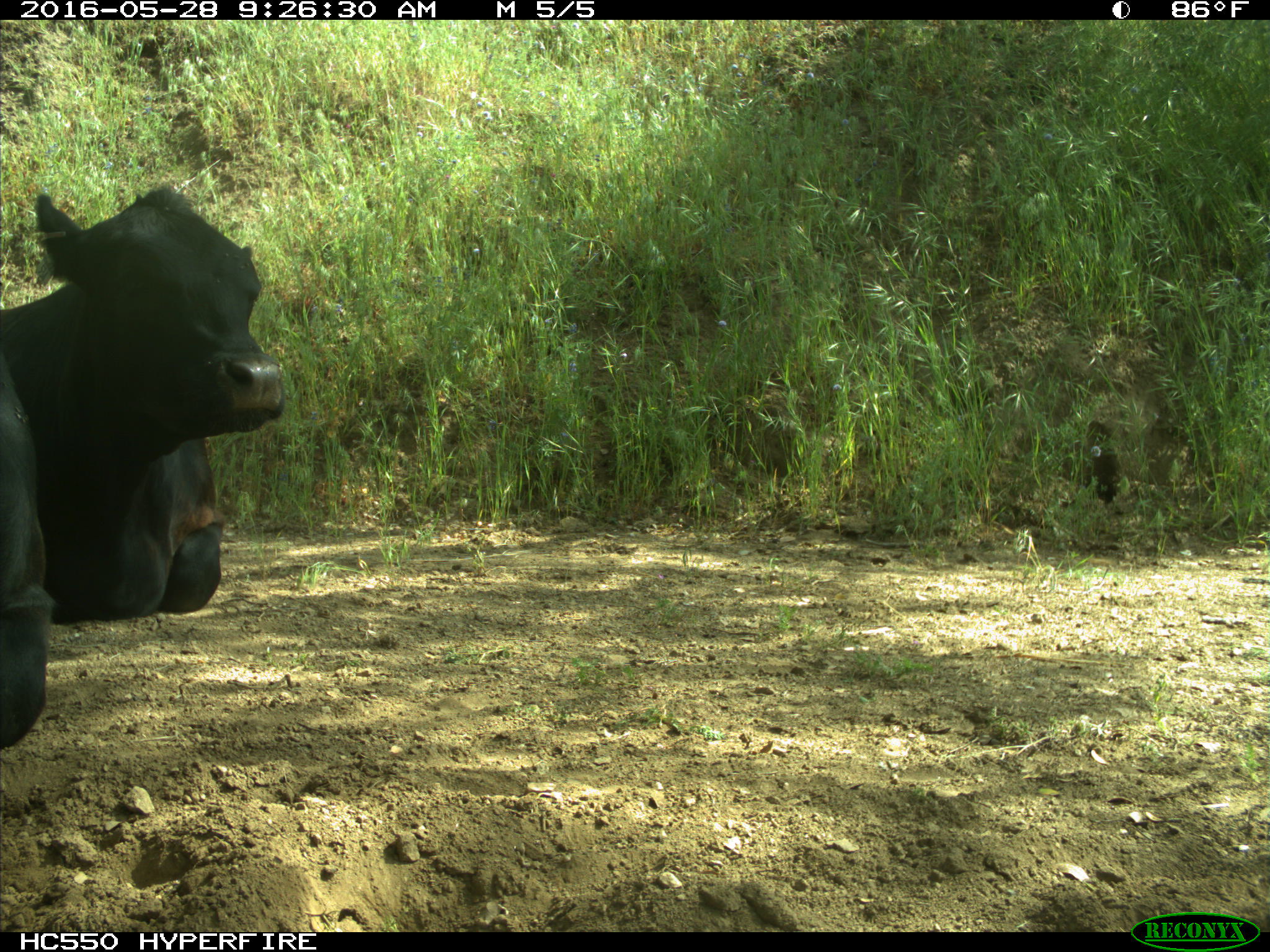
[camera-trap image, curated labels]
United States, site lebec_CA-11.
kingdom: Animalia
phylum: Chordata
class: Mammalia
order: Artiodactyla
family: Bovidae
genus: Bos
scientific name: Bos taurus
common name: domestic cow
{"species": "Bos taurus (domestic cow)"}